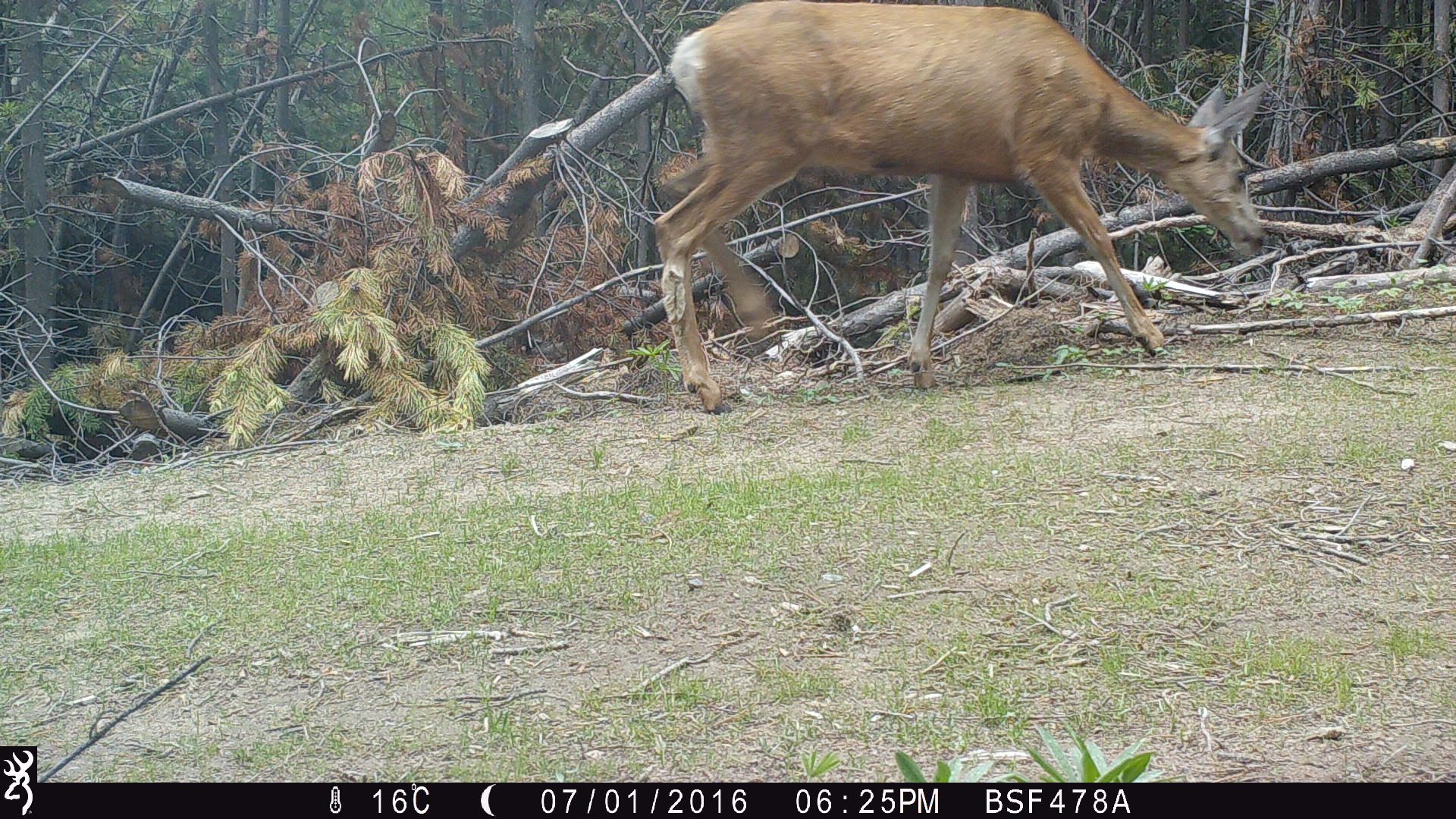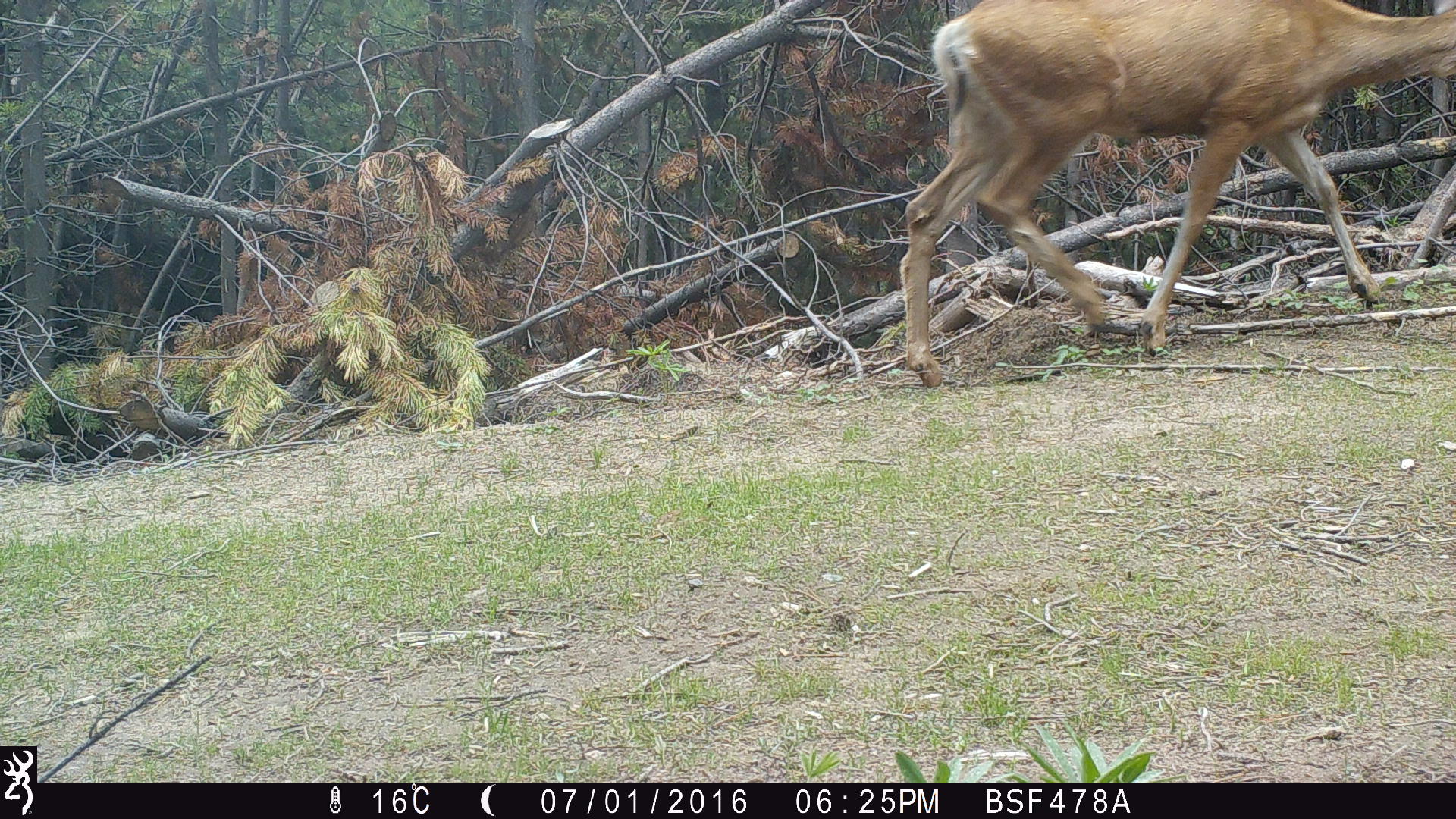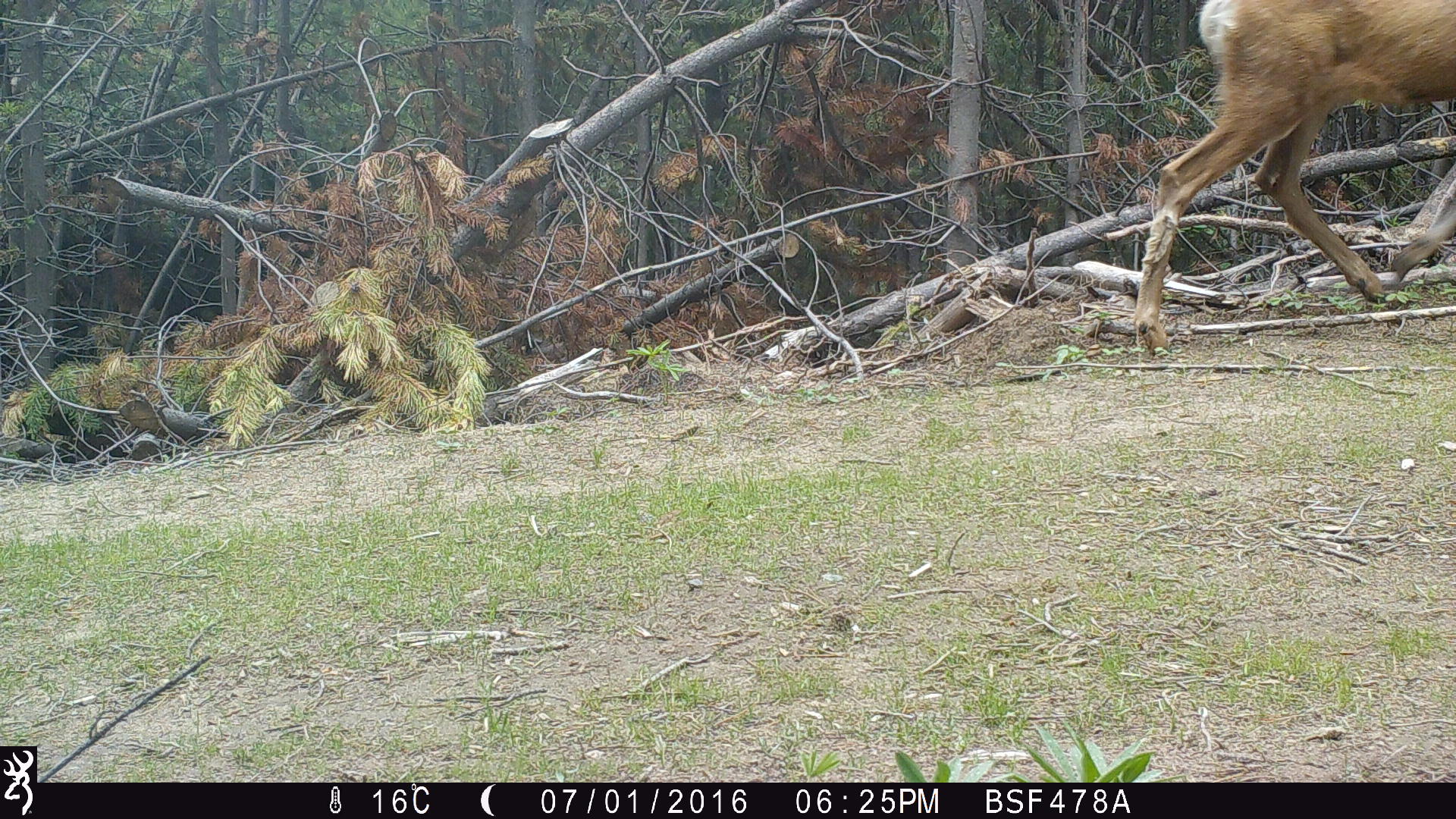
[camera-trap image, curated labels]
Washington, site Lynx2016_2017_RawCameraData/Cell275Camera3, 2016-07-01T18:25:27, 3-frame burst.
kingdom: Animalia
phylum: Chordata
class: Mammalia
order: Artiodactyla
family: Cervidae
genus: Odocoileus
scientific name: Odocoileus hemionus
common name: mule deer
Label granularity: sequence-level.